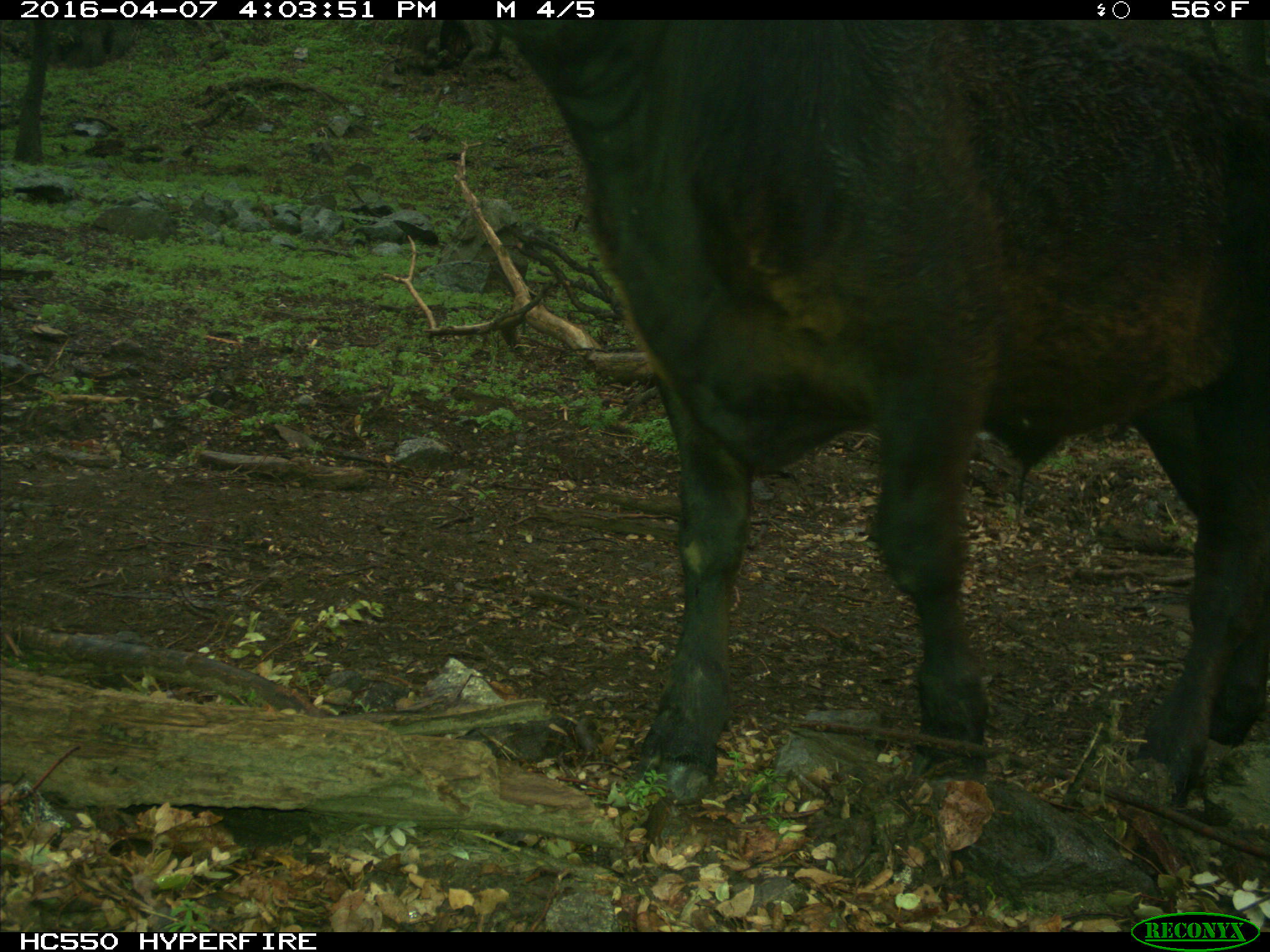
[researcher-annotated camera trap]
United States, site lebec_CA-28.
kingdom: Animalia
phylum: Chordata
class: Mammalia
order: Artiodactyla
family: Bovidae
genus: Bos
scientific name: Bos taurus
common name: domestic cow